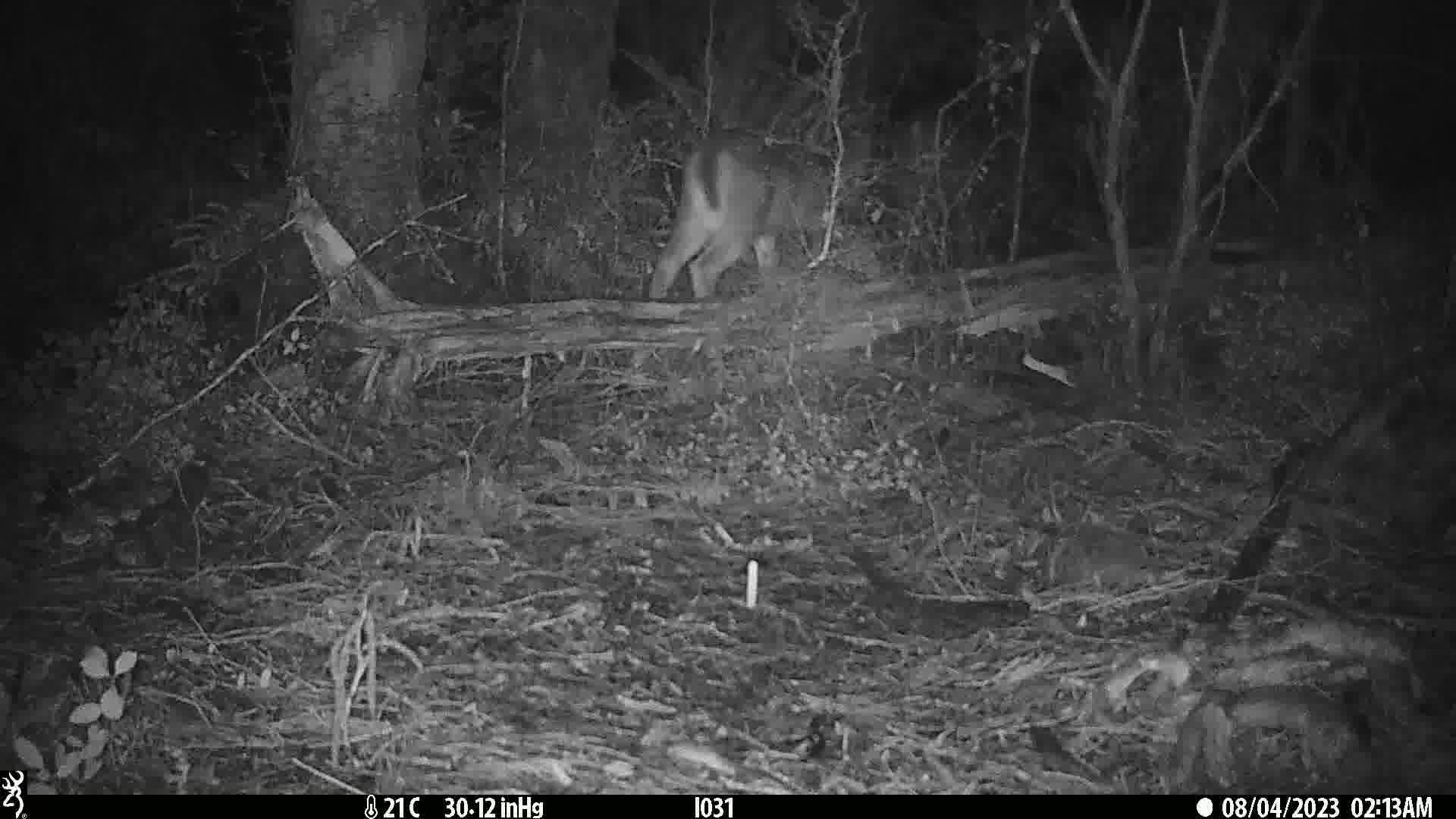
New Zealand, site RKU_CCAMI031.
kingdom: Animalia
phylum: Chordata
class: Mammalia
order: Artiodactyla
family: Cervidae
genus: Odocoileus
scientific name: Odocoileus virginianus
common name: white-tailed deer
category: white tailed deer